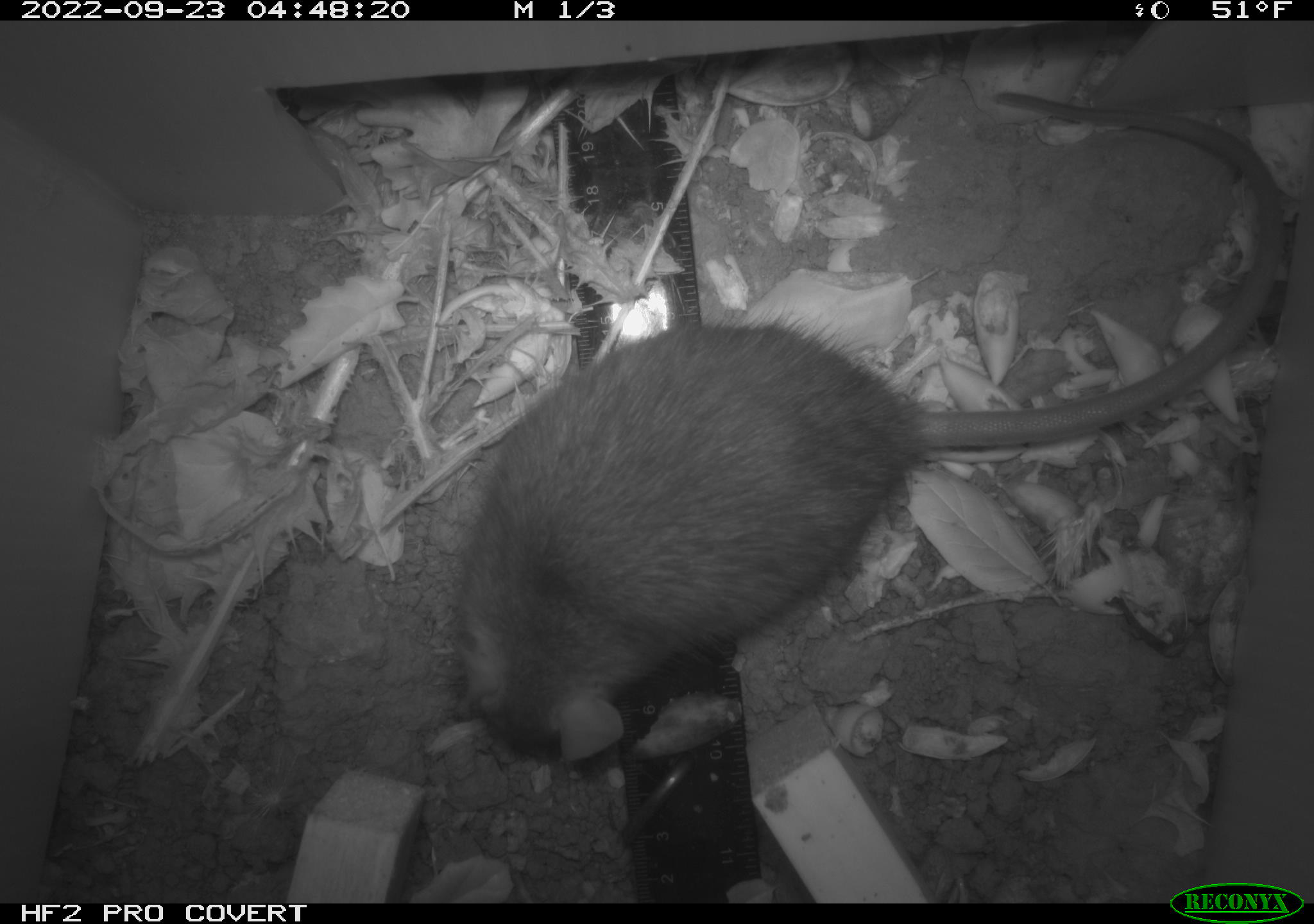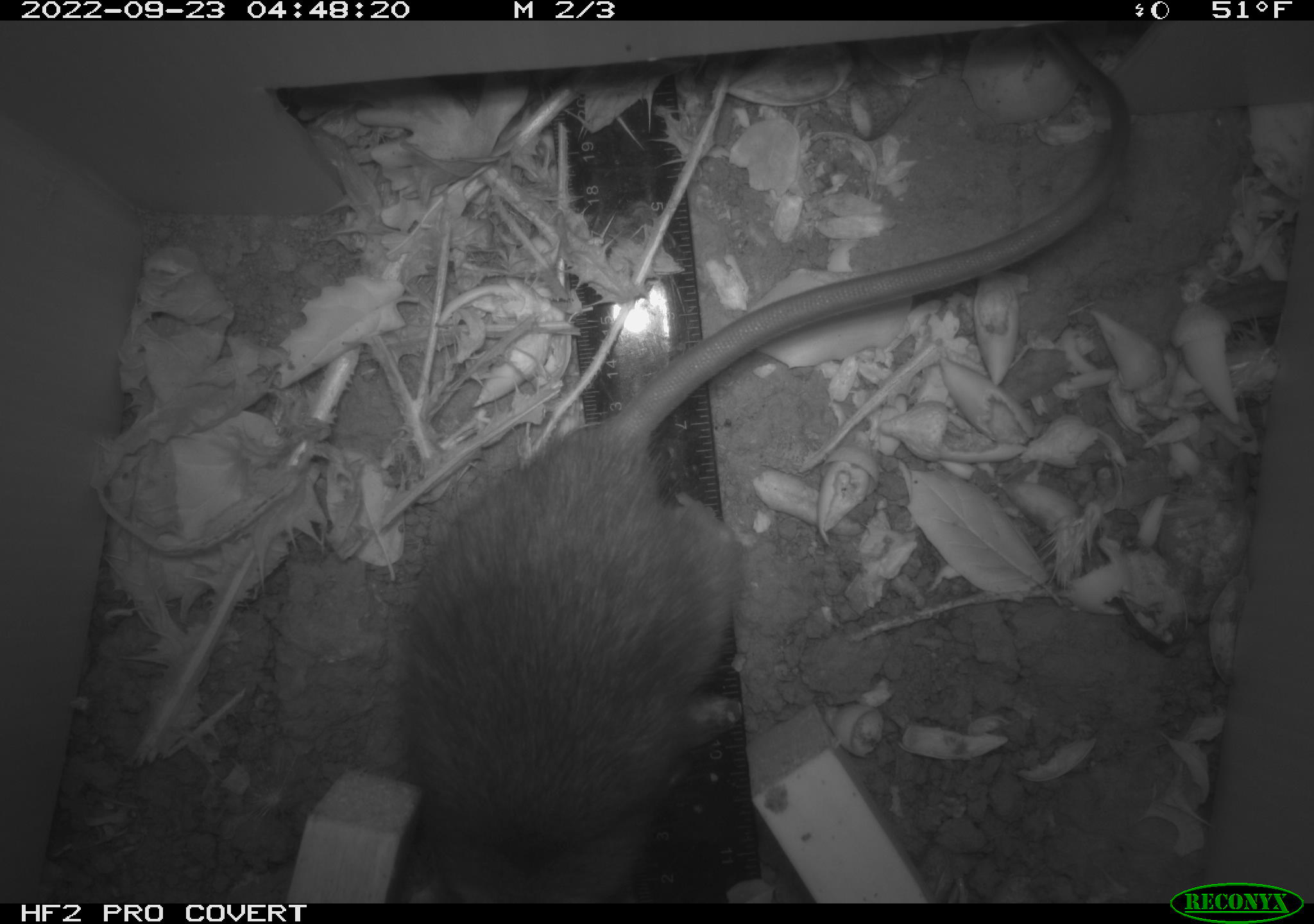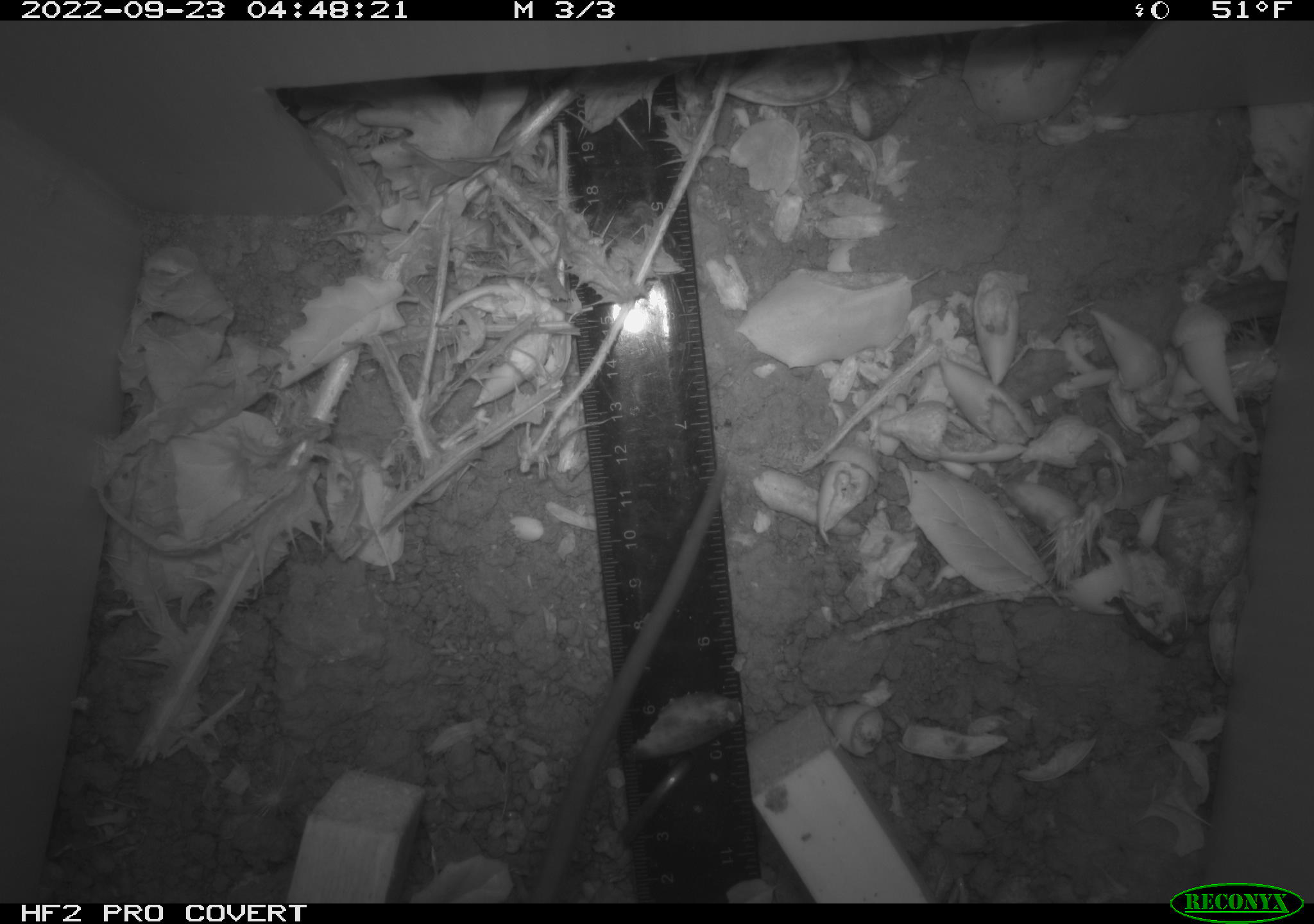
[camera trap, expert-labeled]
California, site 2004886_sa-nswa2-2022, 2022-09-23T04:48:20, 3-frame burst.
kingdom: Animalia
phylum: Chordata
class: Mammalia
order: Rodentia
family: Muridae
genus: Rattus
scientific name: Rattus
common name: rat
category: rattus species